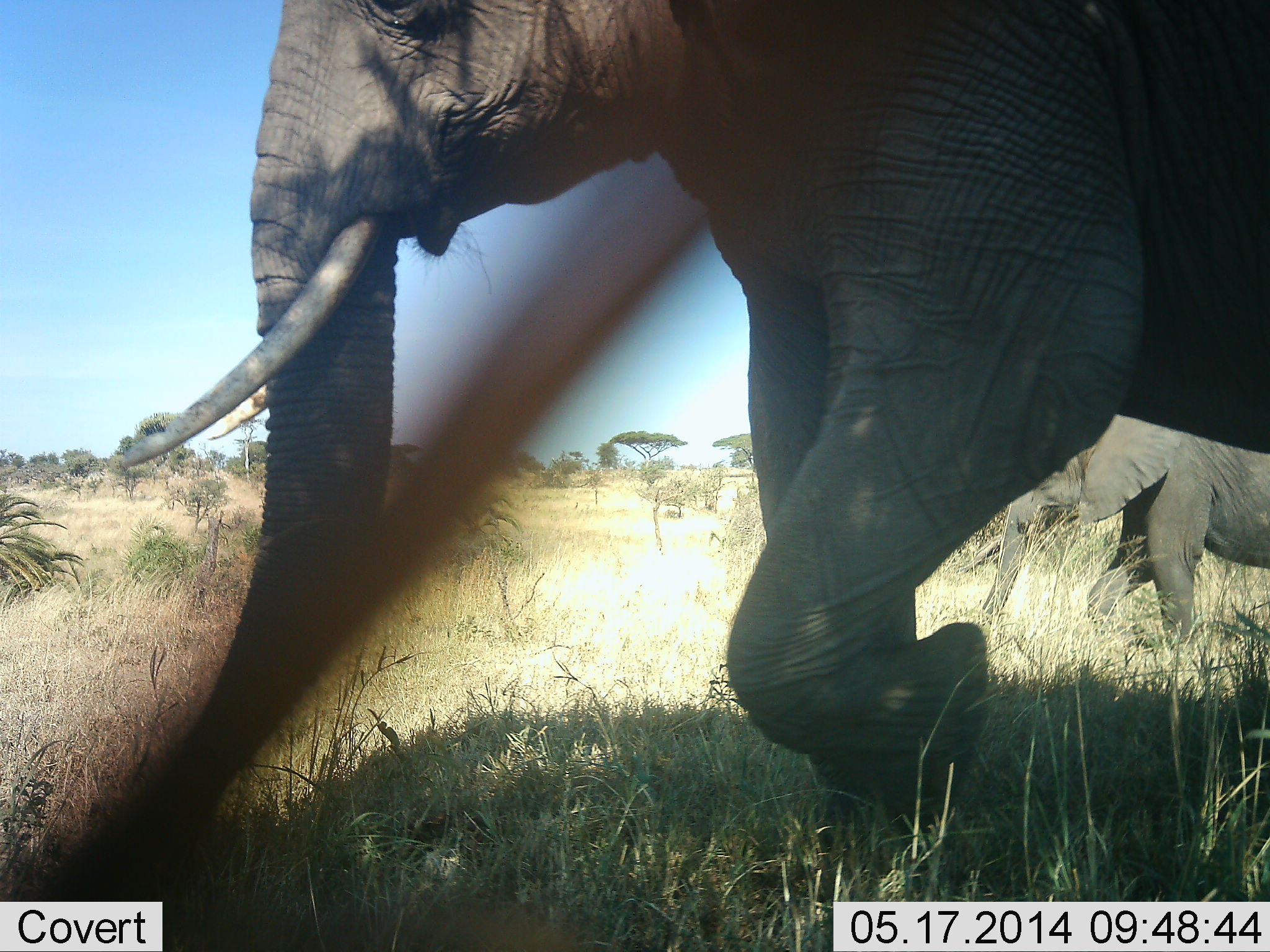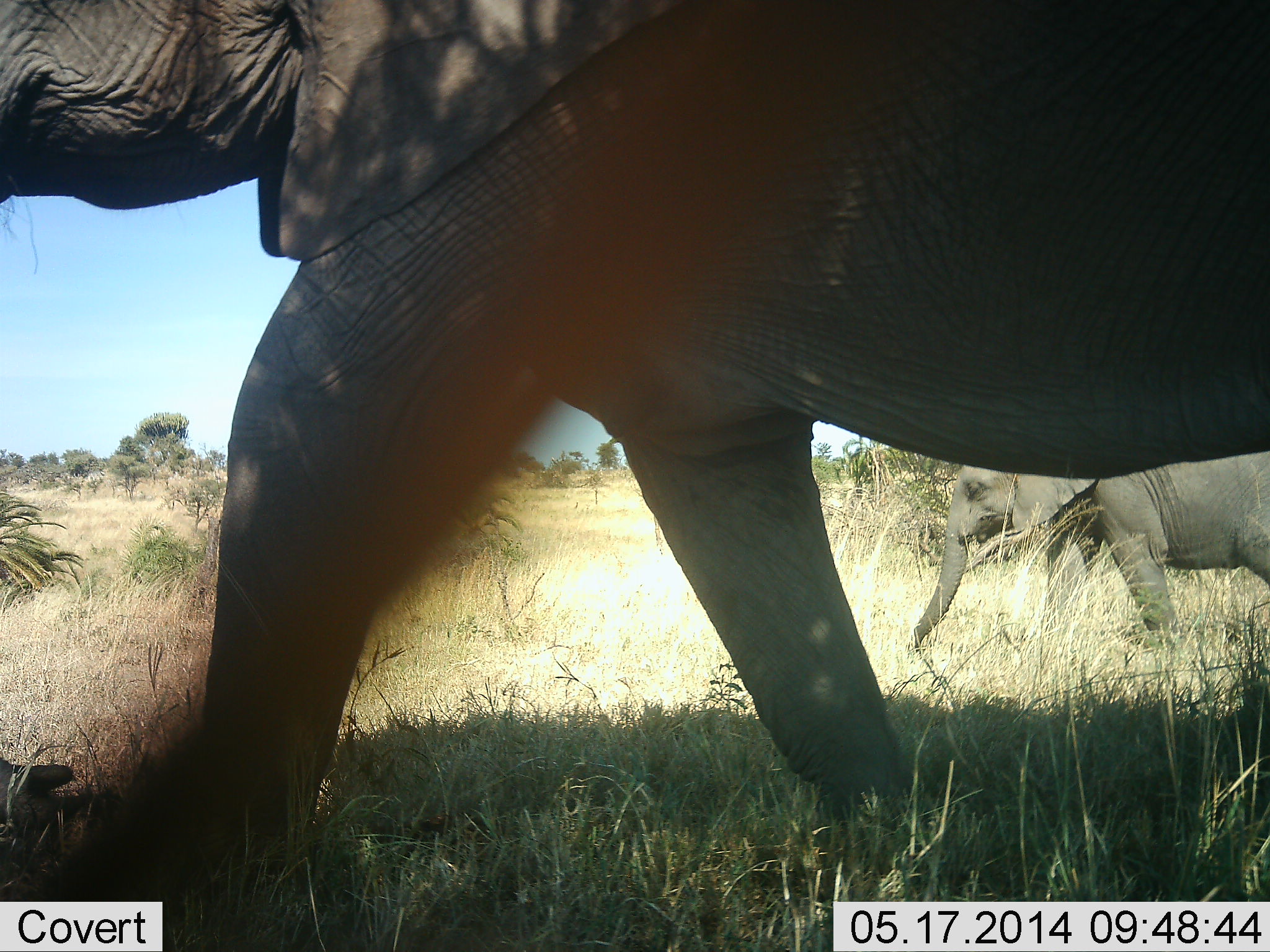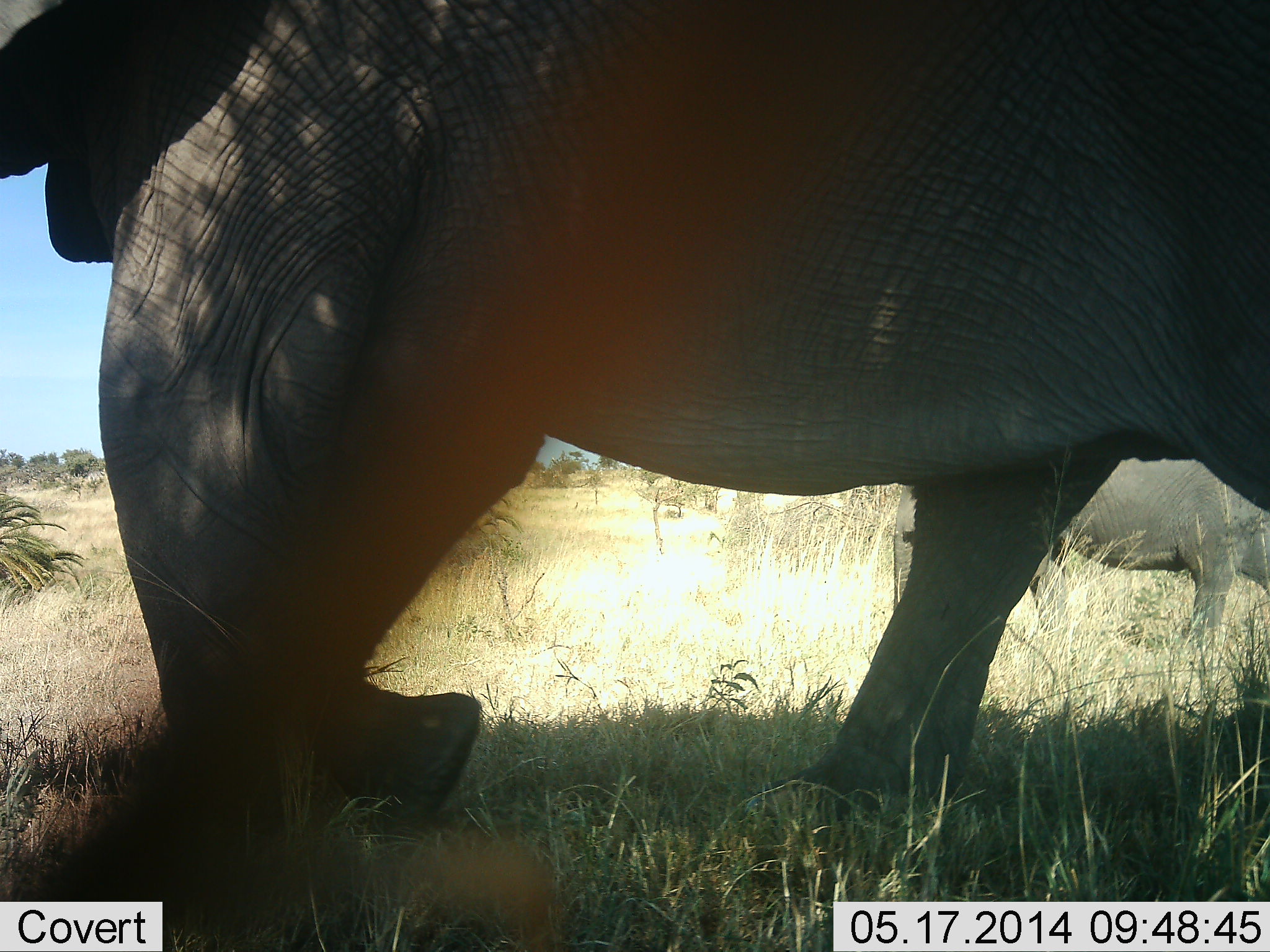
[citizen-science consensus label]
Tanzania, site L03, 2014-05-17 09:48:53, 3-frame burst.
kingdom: Animalia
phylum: Chordata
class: Mammalia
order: Proboscidea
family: Elephantidae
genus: Loxodonta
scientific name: Loxodonta africana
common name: african bush elephant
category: elephant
Elephant (african bush elephant) (Loxodonta africana), count 2. Behavior (volunteer vote fractions): standing 0%, resting 0%, moving 100%, interacting 0%. Young present (vote fraction): 20%. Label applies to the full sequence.